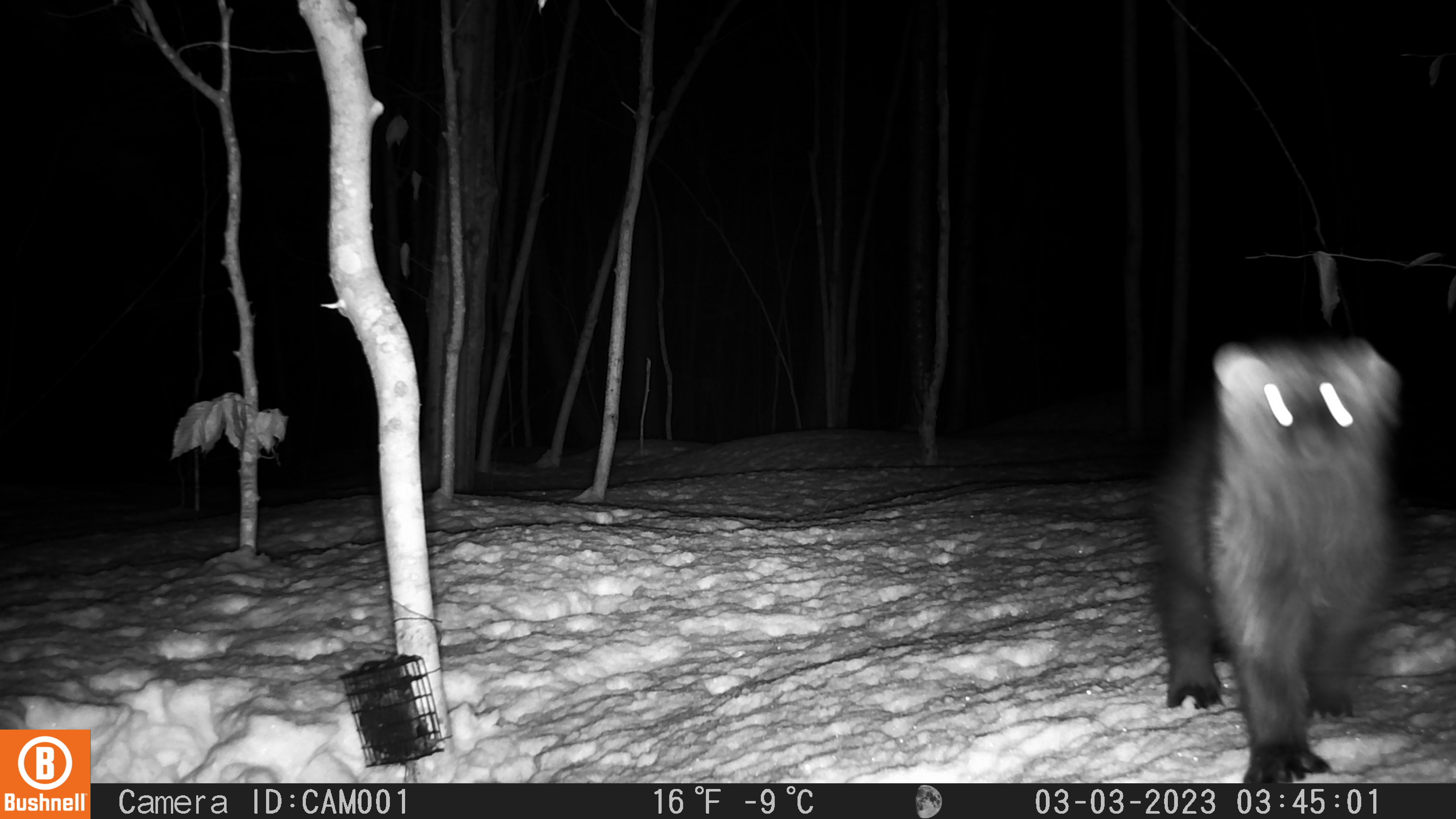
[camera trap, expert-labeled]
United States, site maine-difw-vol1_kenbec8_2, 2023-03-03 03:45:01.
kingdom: Animalia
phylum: Chordata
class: Mammalia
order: Carnivora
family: Mustelidae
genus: Pekania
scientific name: Pekania pennanti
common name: fisher